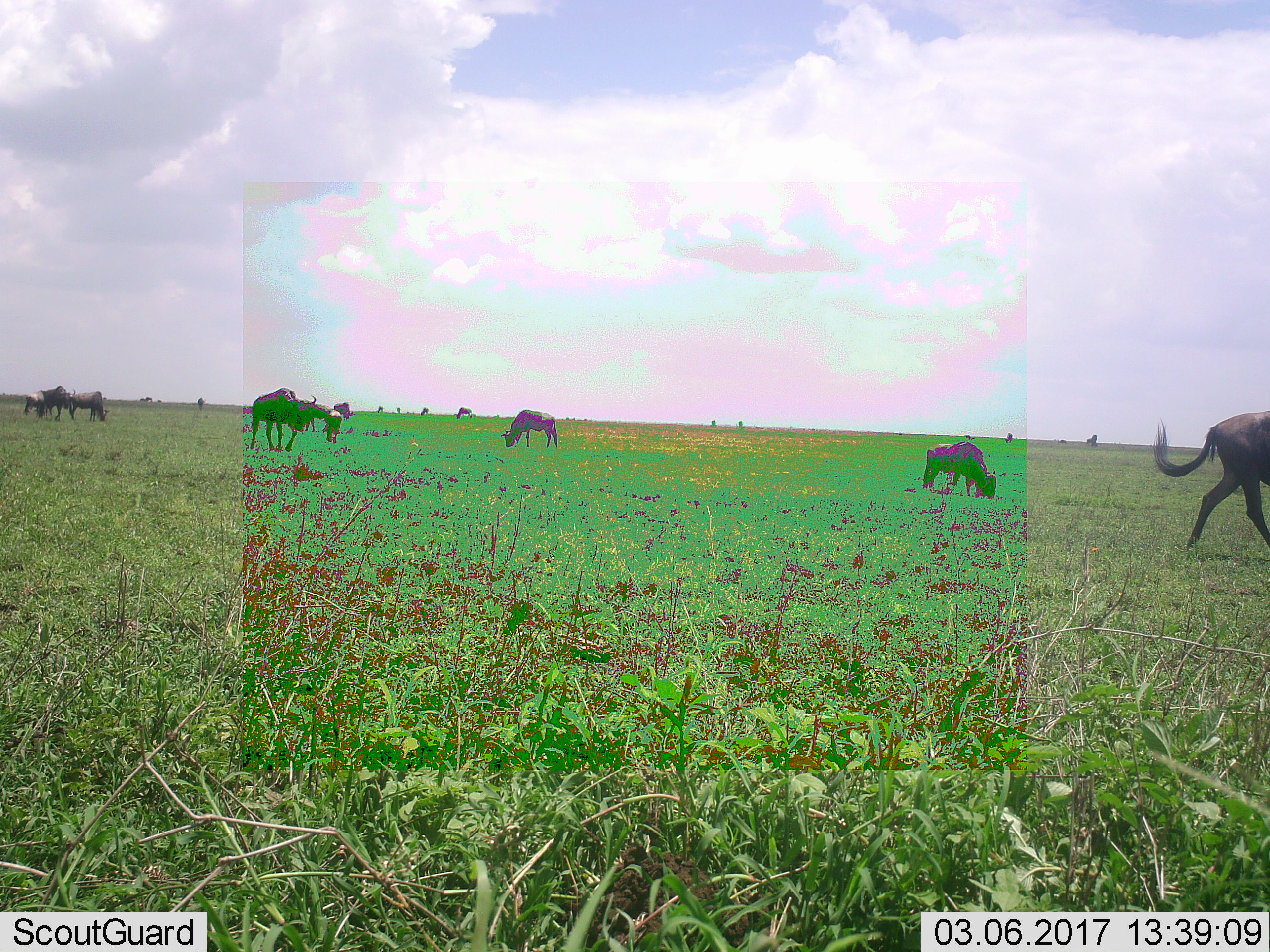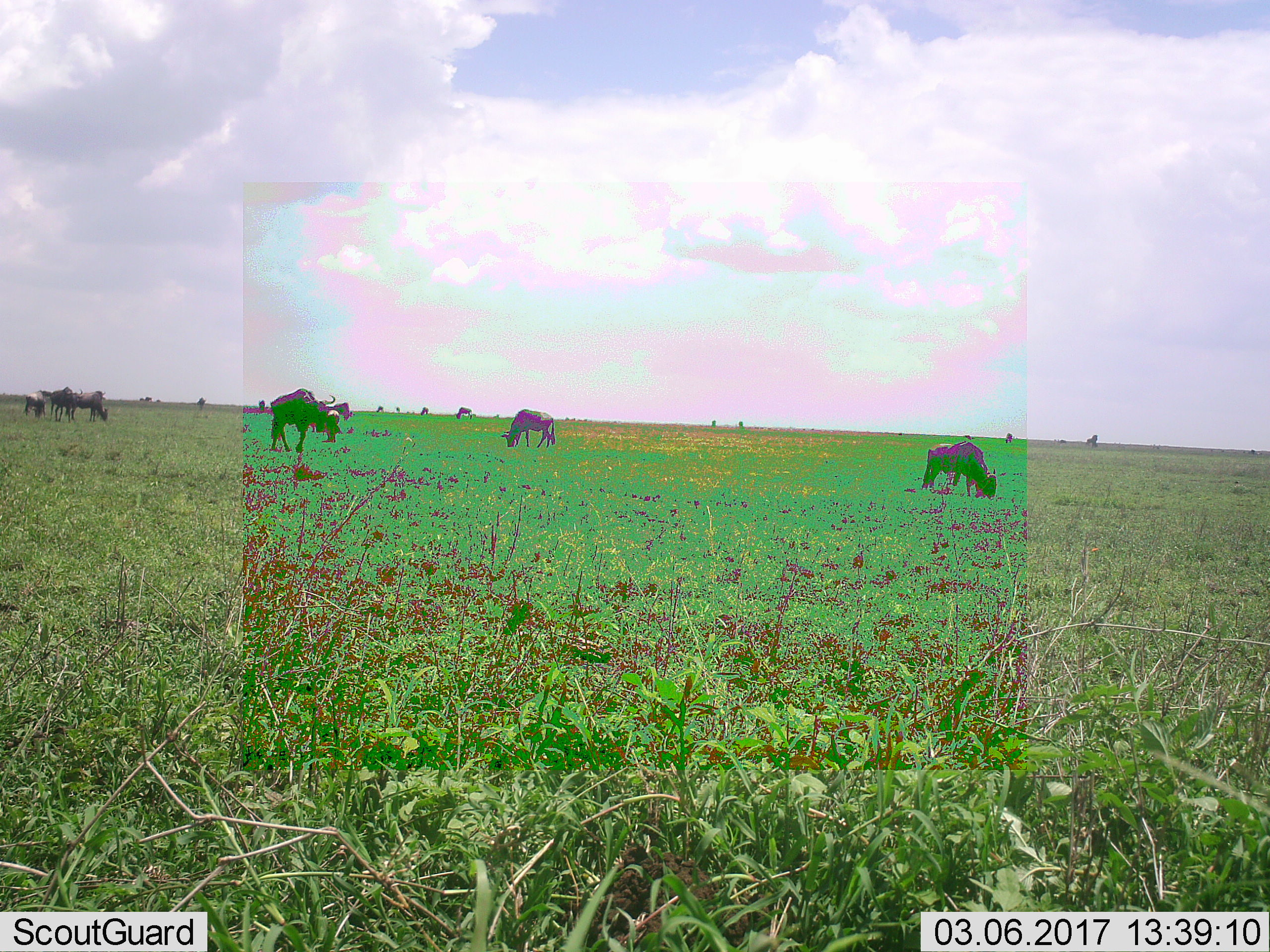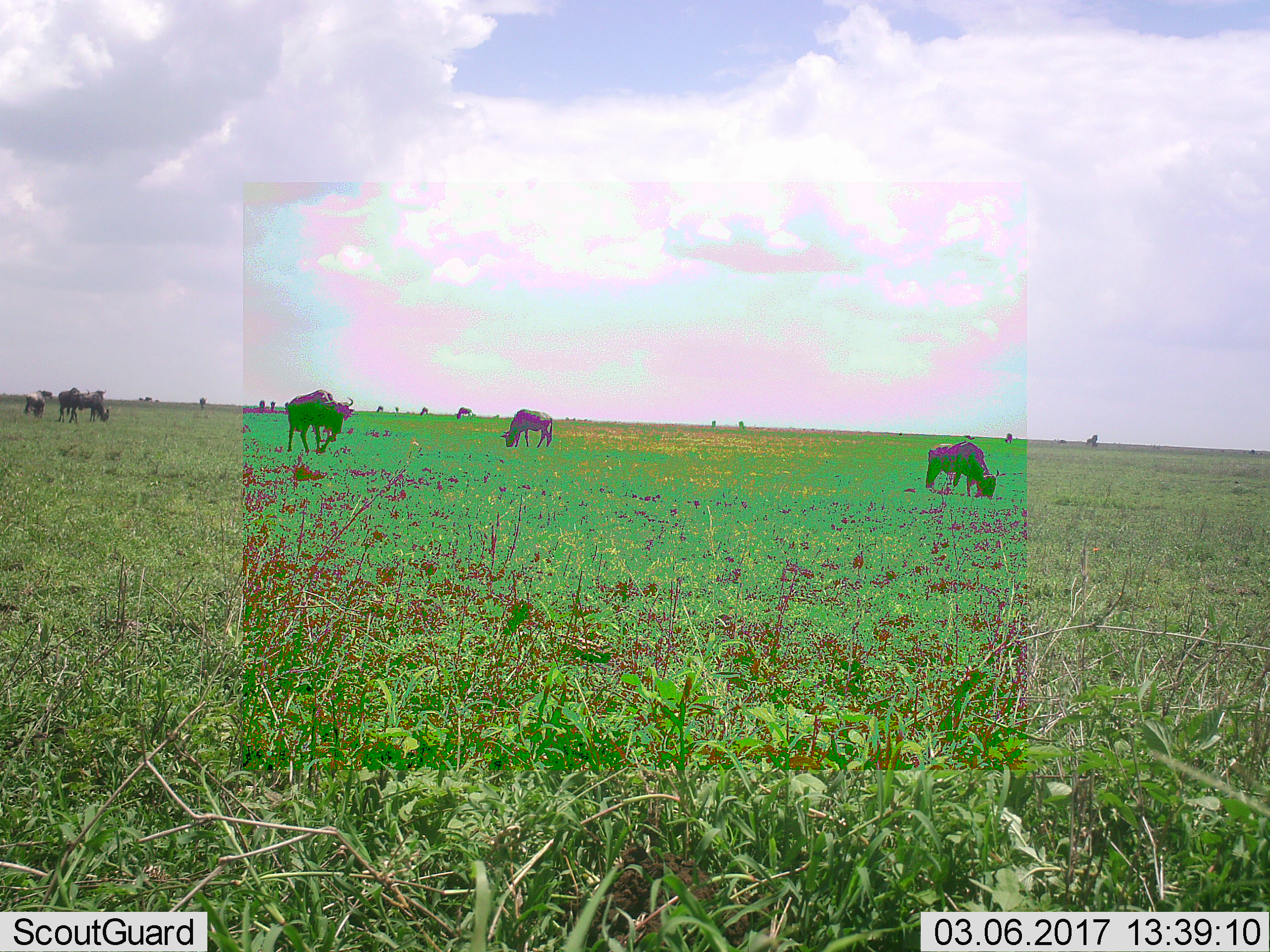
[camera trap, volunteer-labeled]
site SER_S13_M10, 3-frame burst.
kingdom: Animalia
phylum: Chordata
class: Mammalia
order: Artiodactyla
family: Bovidae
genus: Connochaetes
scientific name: Connochaetes taurinus taurinus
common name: blue wildebeest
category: wildebeestblue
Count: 11-50.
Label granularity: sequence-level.